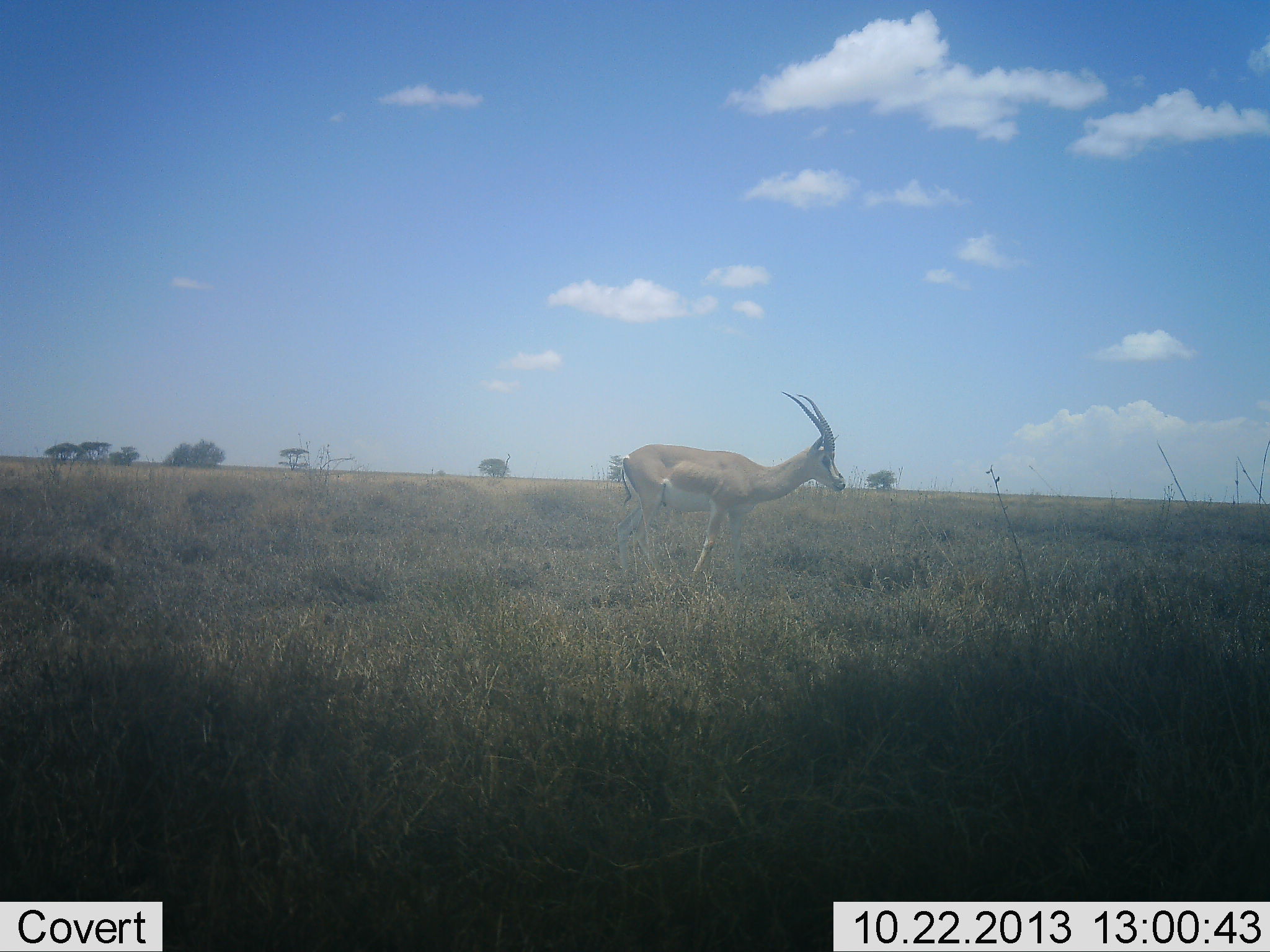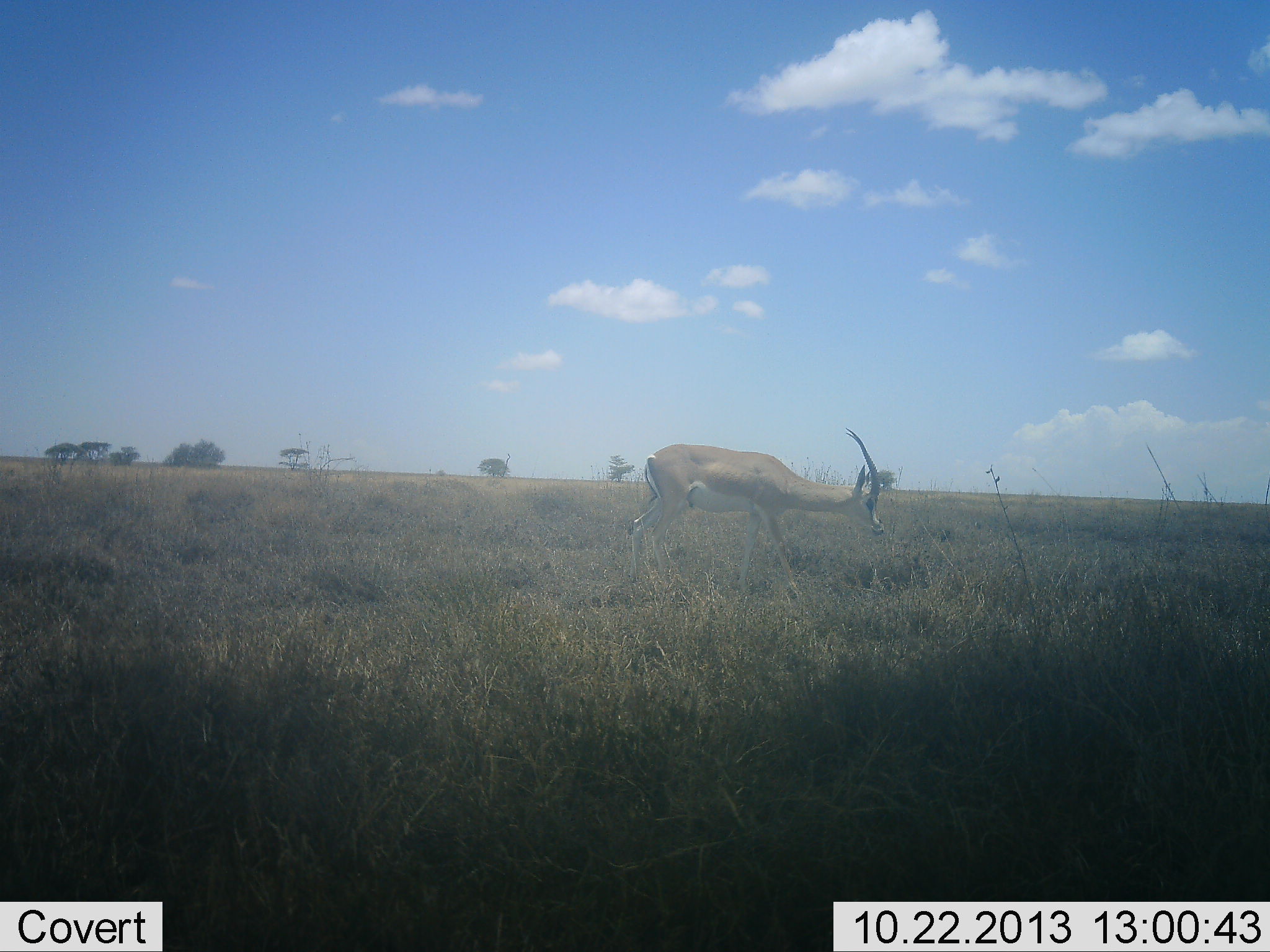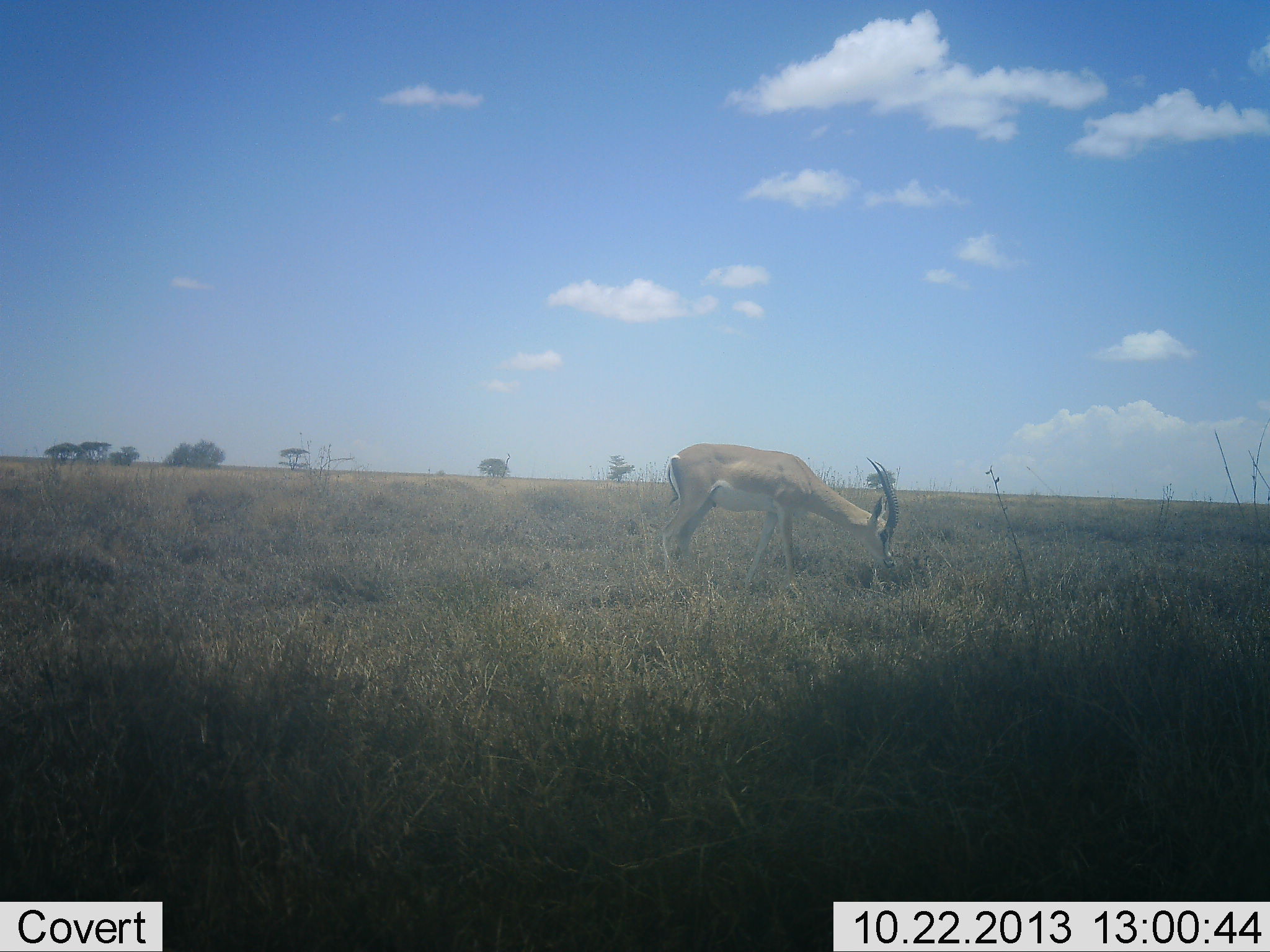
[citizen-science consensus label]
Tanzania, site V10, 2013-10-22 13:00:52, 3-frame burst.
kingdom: Animalia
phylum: Chordata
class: Mammalia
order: Artiodactyla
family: Bovidae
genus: Nanger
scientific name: Nanger granti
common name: grant's gazelle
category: gazellegrants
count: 1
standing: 10%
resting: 0%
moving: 60%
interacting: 0%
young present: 0%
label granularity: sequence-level